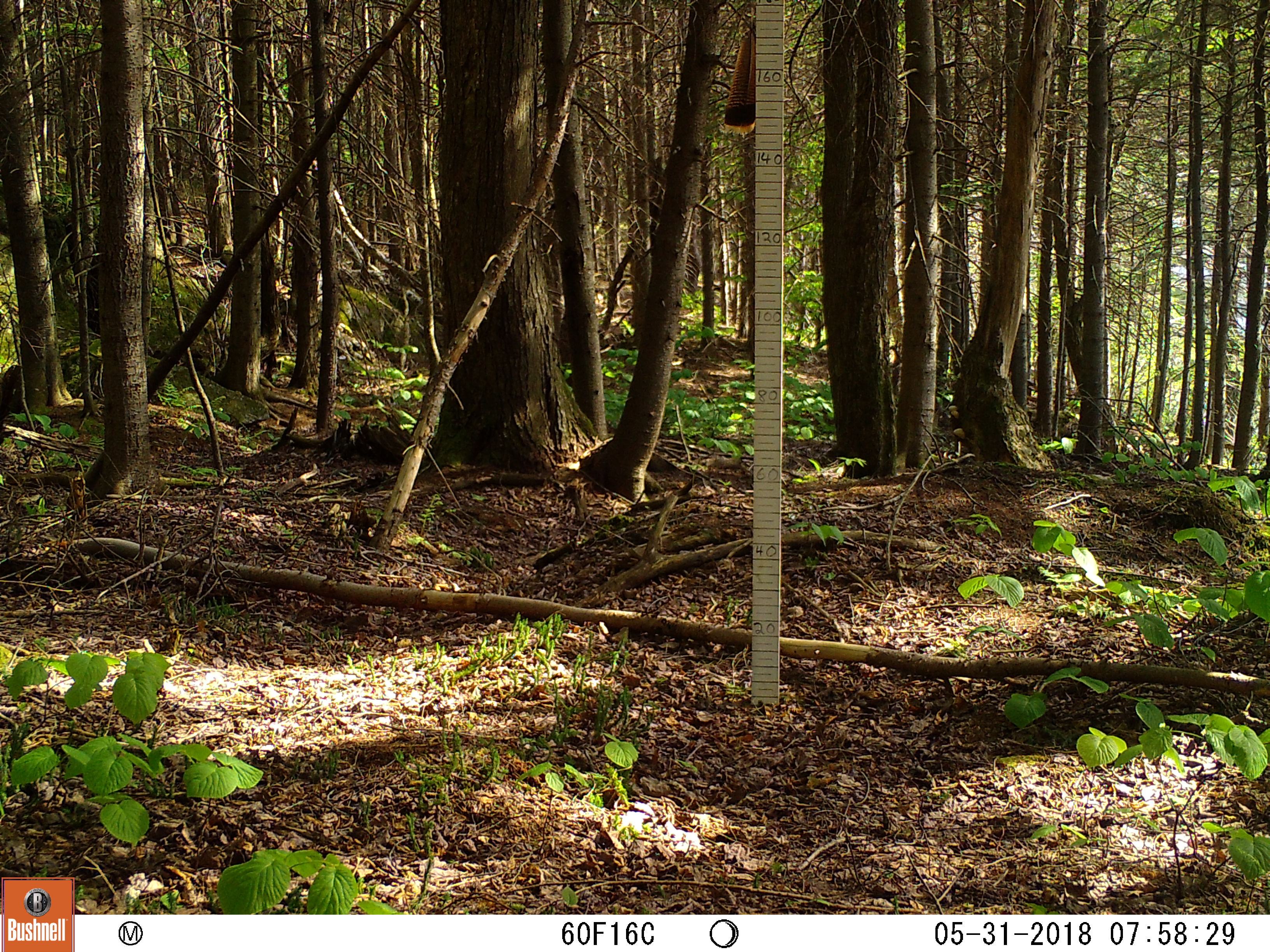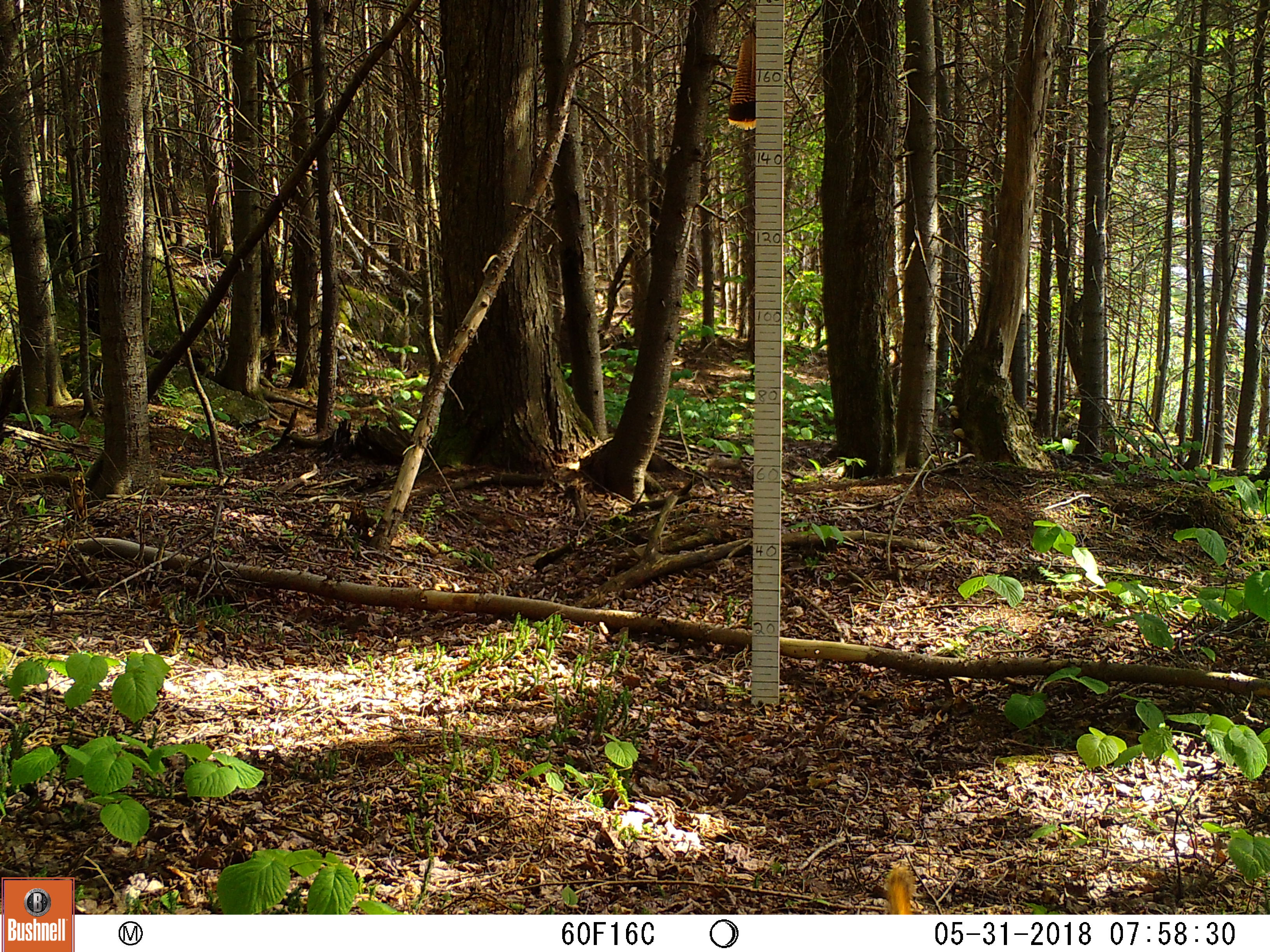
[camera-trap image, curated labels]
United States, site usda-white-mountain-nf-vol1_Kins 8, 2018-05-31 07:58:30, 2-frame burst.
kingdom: Animalia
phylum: Chordata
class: Mammalia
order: Rodentia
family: Sciuridae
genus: Tamiasciurus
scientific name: Tamiasciurus hudsonicus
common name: red squirrel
Red squirrel (Tamiasciurus hudsonicus).